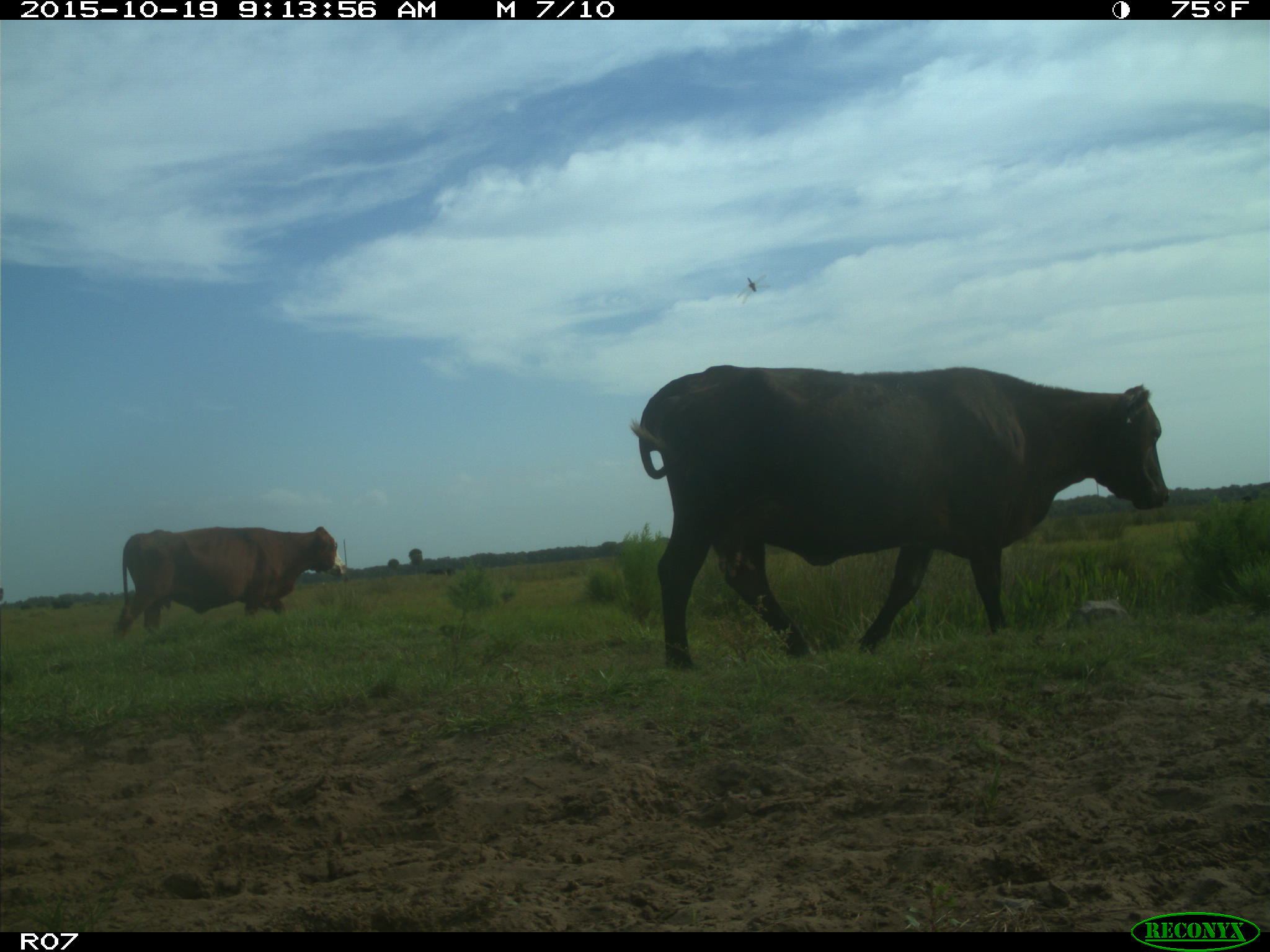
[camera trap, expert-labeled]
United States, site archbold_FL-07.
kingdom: Animalia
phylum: Chordata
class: Mammalia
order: Artiodactyla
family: Bovidae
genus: Bos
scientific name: Bos taurus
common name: domestic cow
Bos taurus (domestic cow).